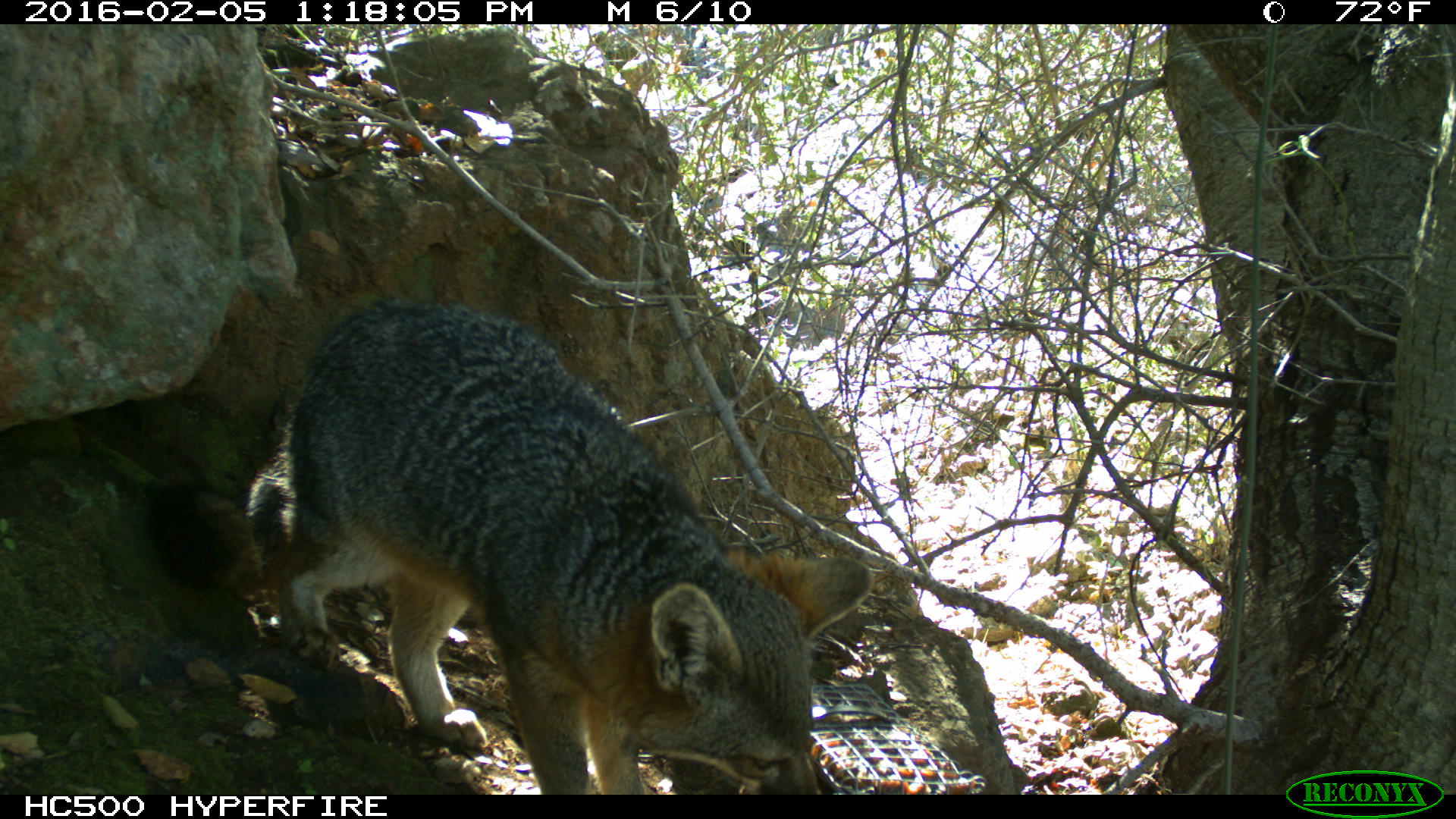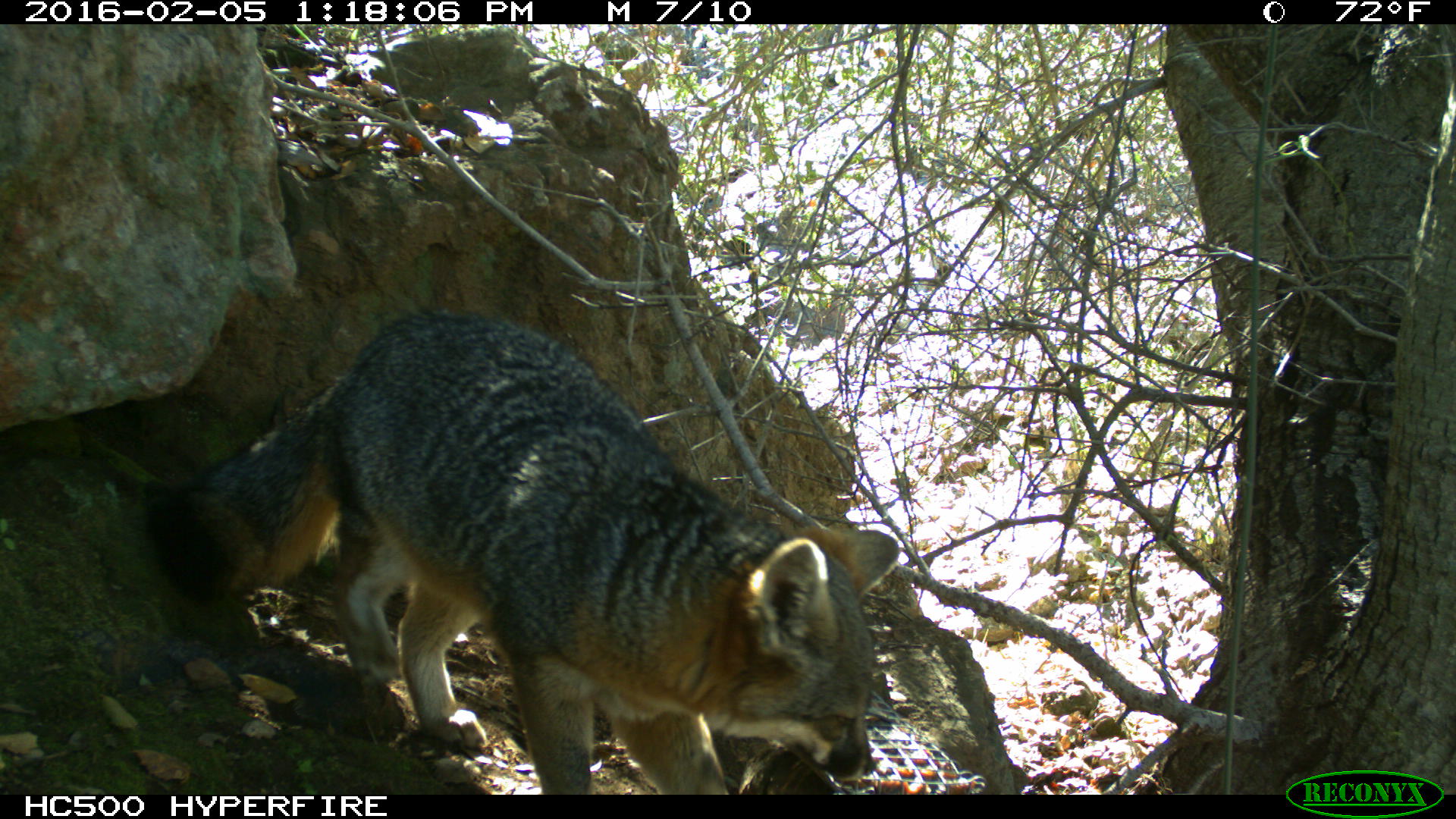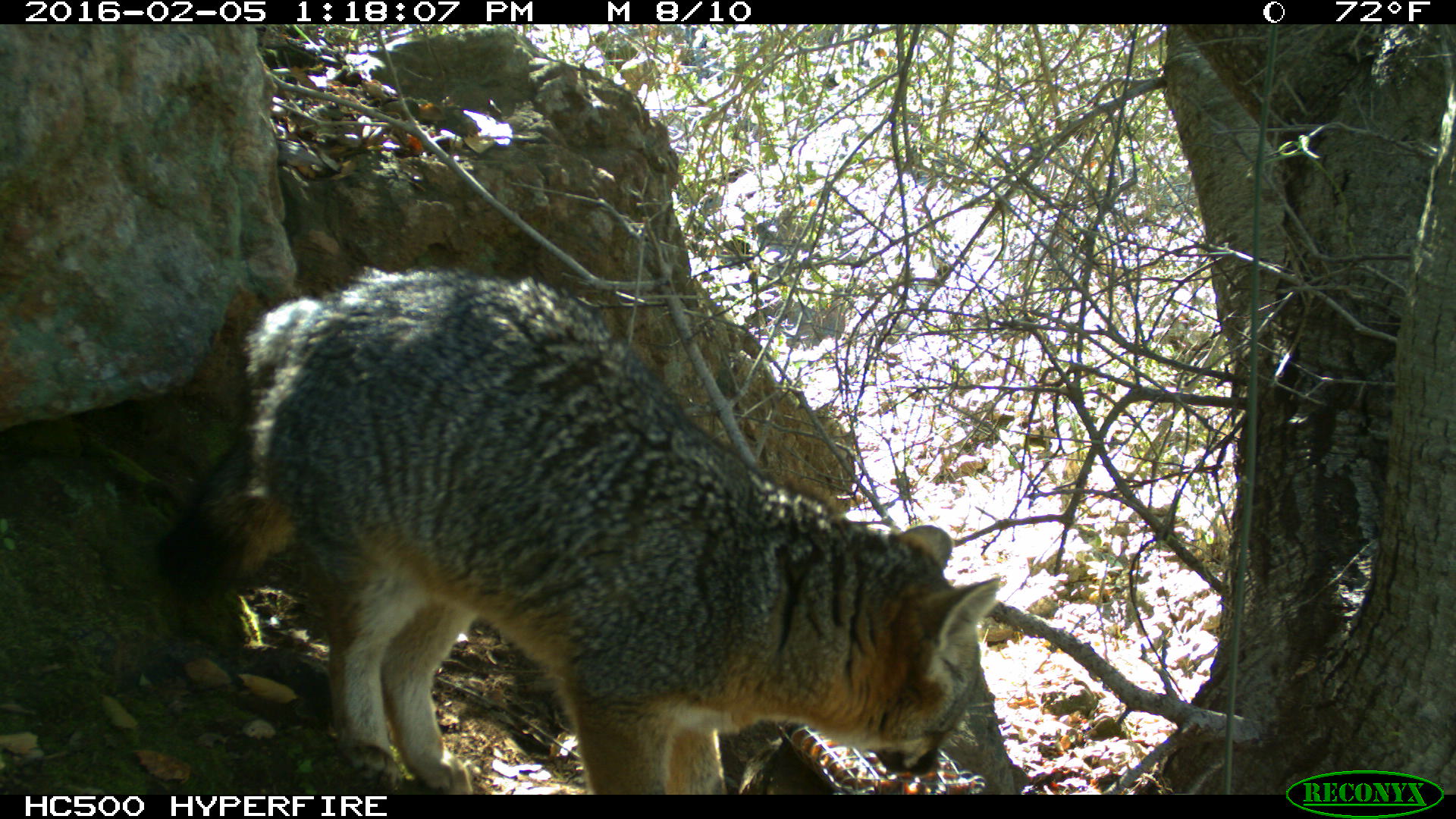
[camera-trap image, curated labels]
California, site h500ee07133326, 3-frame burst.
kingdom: Animalia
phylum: Chordata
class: Mammalia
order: Carnivora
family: Canidae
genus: Urocyon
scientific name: Urocyon littoralis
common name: island fox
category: fox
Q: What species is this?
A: Fox (island fox) (Urocyon littoralis).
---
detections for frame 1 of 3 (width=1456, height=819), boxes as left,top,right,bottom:
fox: 137,293,874,794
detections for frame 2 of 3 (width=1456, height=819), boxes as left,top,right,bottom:
fox: 142,309,899,795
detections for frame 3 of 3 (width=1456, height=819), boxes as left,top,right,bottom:
fox: 153,268,1001,794